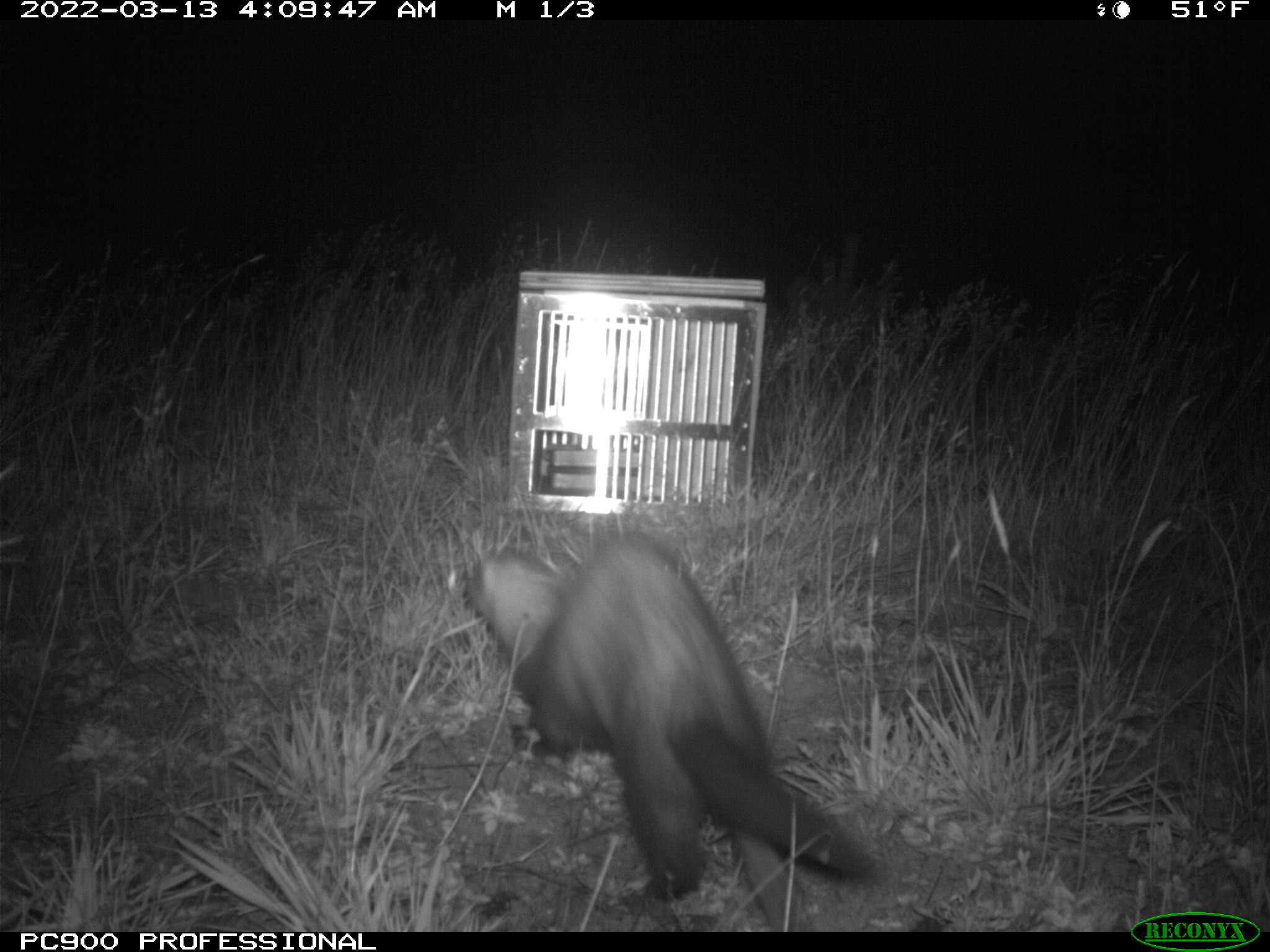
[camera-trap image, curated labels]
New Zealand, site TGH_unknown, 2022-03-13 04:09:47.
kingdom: Animalia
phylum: Chordata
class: Mammalia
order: Carnivora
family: Mustelidae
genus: Mustela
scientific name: Mustela furo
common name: ferret